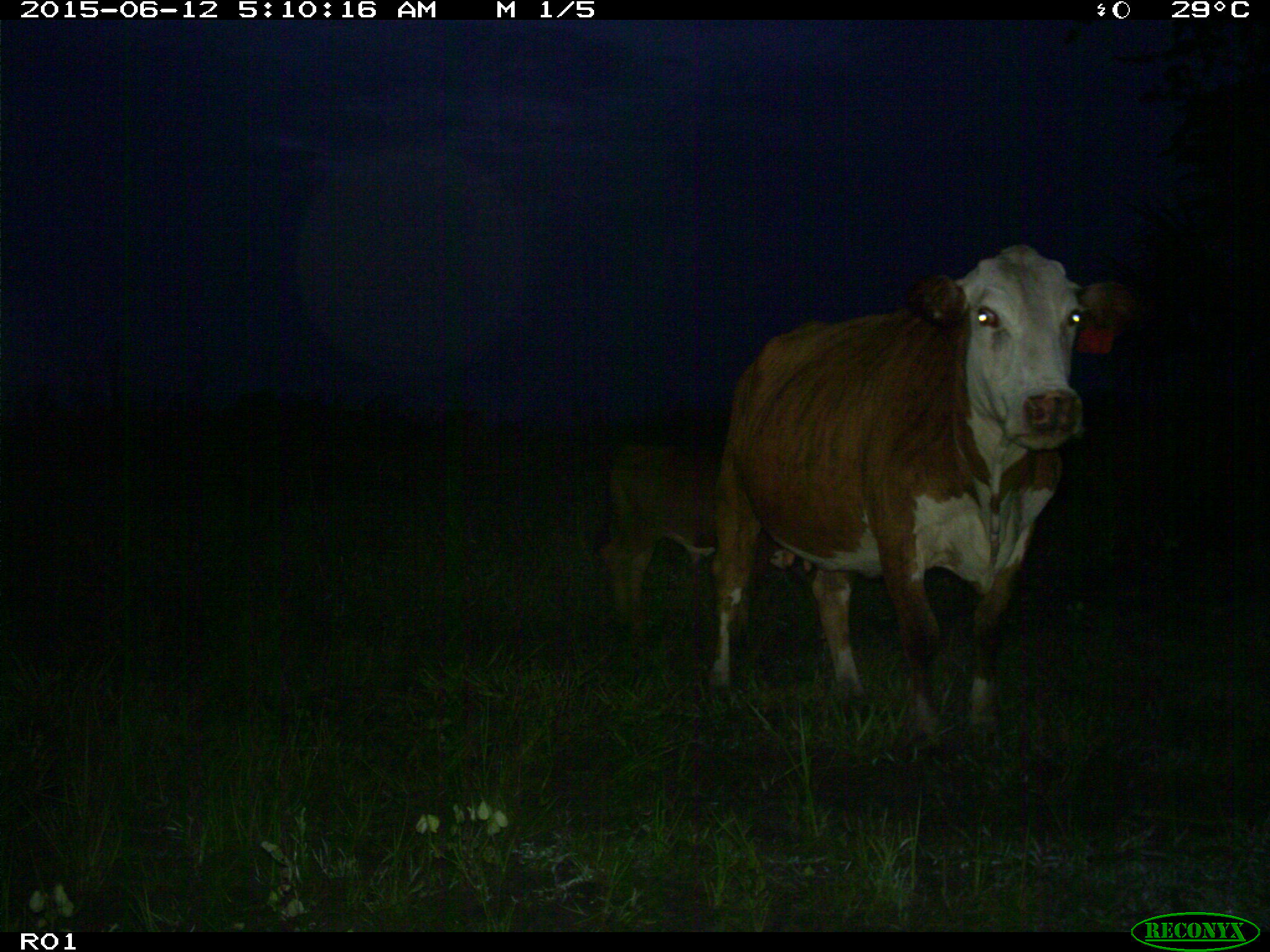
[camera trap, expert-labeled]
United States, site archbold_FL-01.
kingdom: Animalia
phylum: Chordata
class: Mammalia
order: Artiodactyla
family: Bovidae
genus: Bos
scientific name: Bos taurus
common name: domestic cow